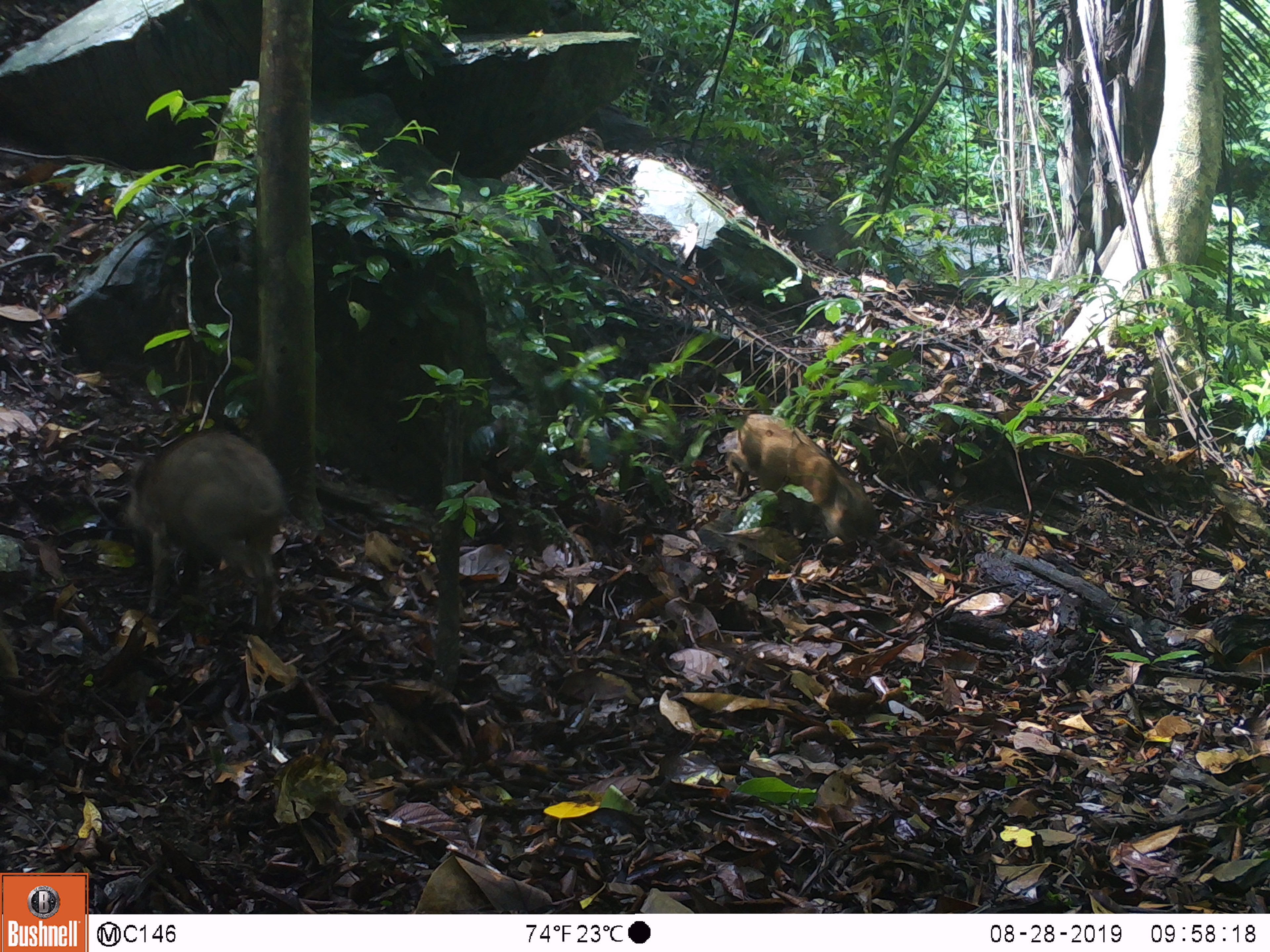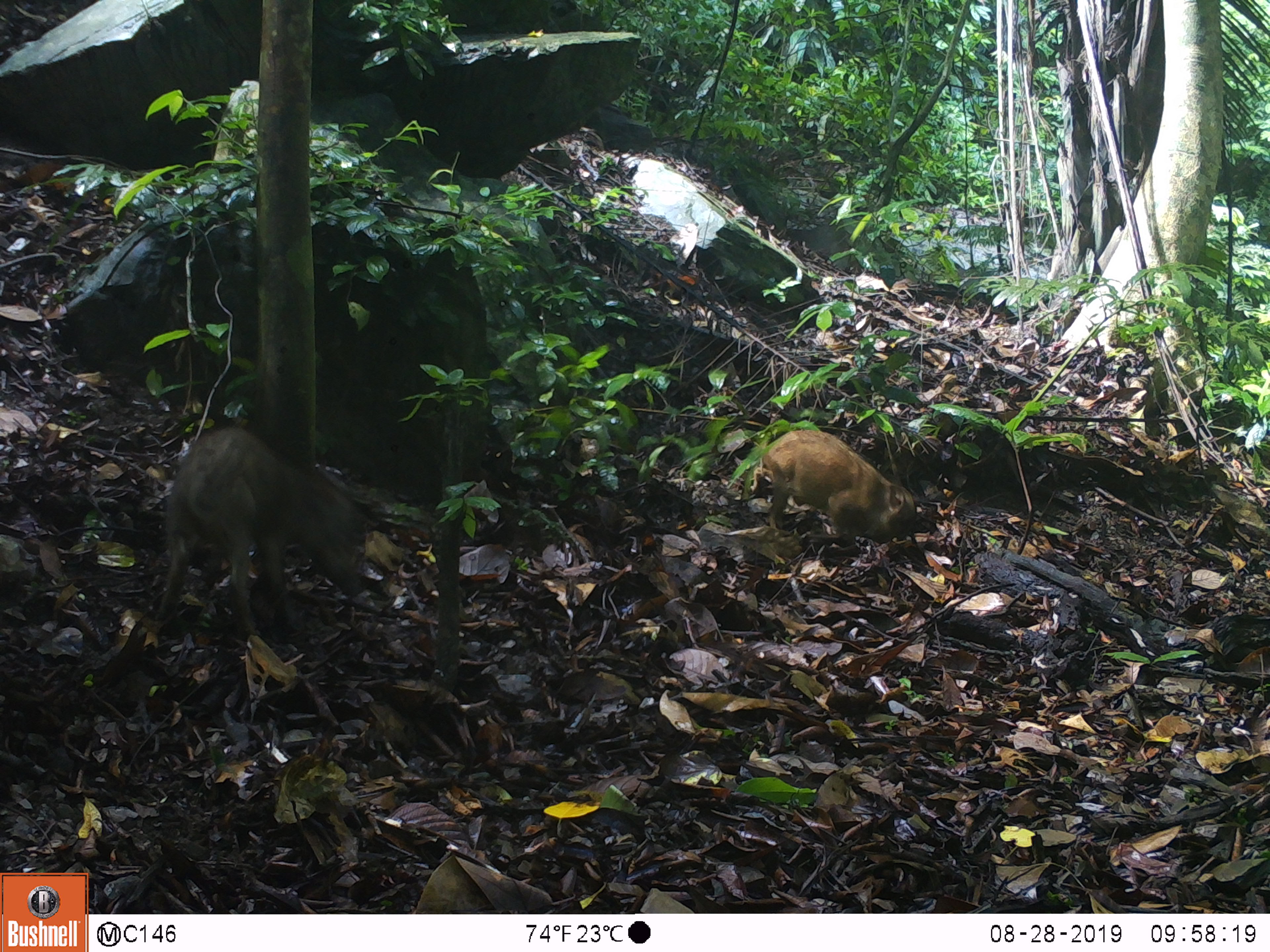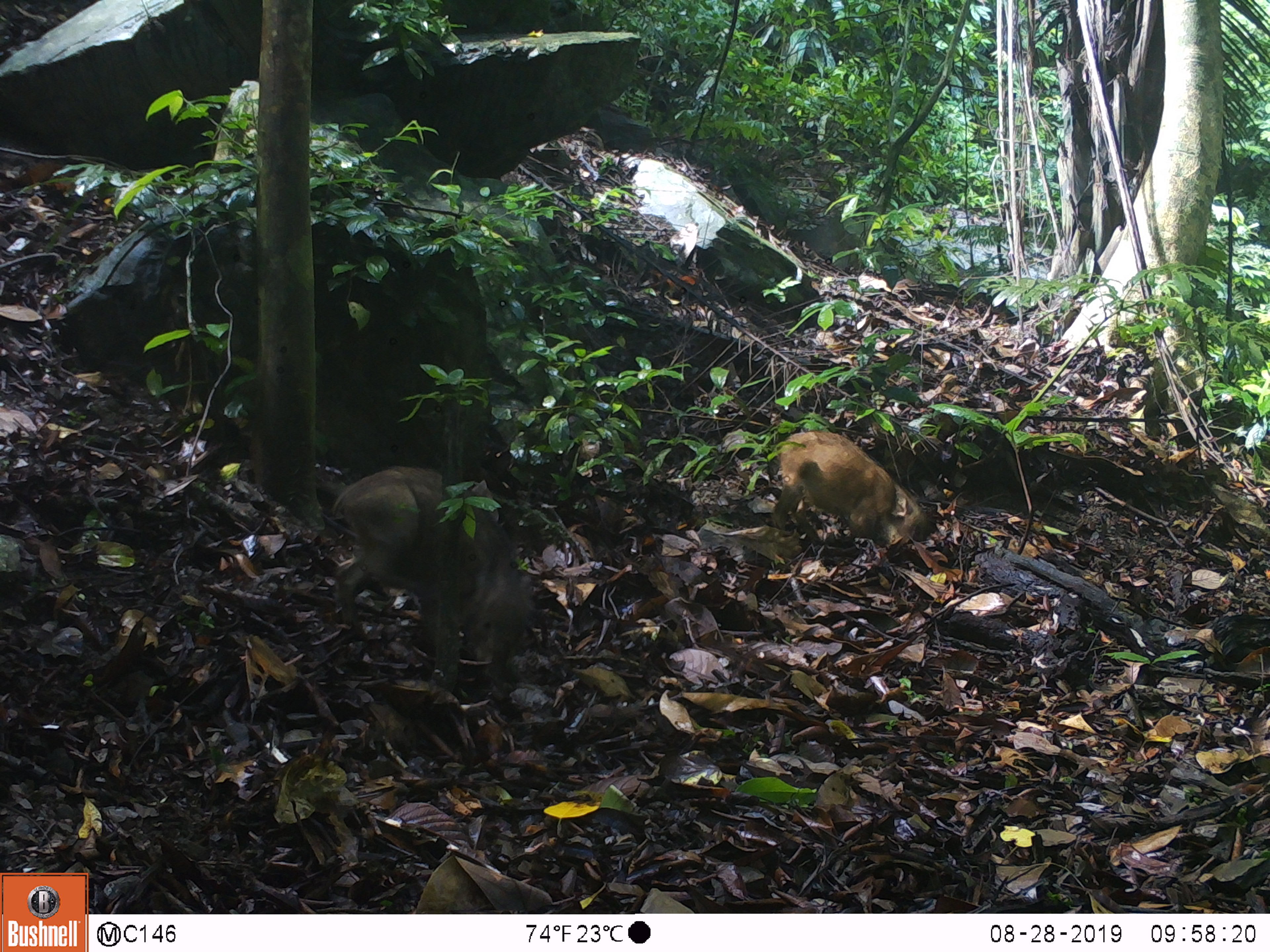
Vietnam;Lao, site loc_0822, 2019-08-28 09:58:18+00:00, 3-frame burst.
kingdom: Animalia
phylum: Chordata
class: Mammalia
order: Artiodactyla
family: Suidae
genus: Sus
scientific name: Sus scrofa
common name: eurasian wild pig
Eurasian wild pig (Sus scrofa). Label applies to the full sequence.